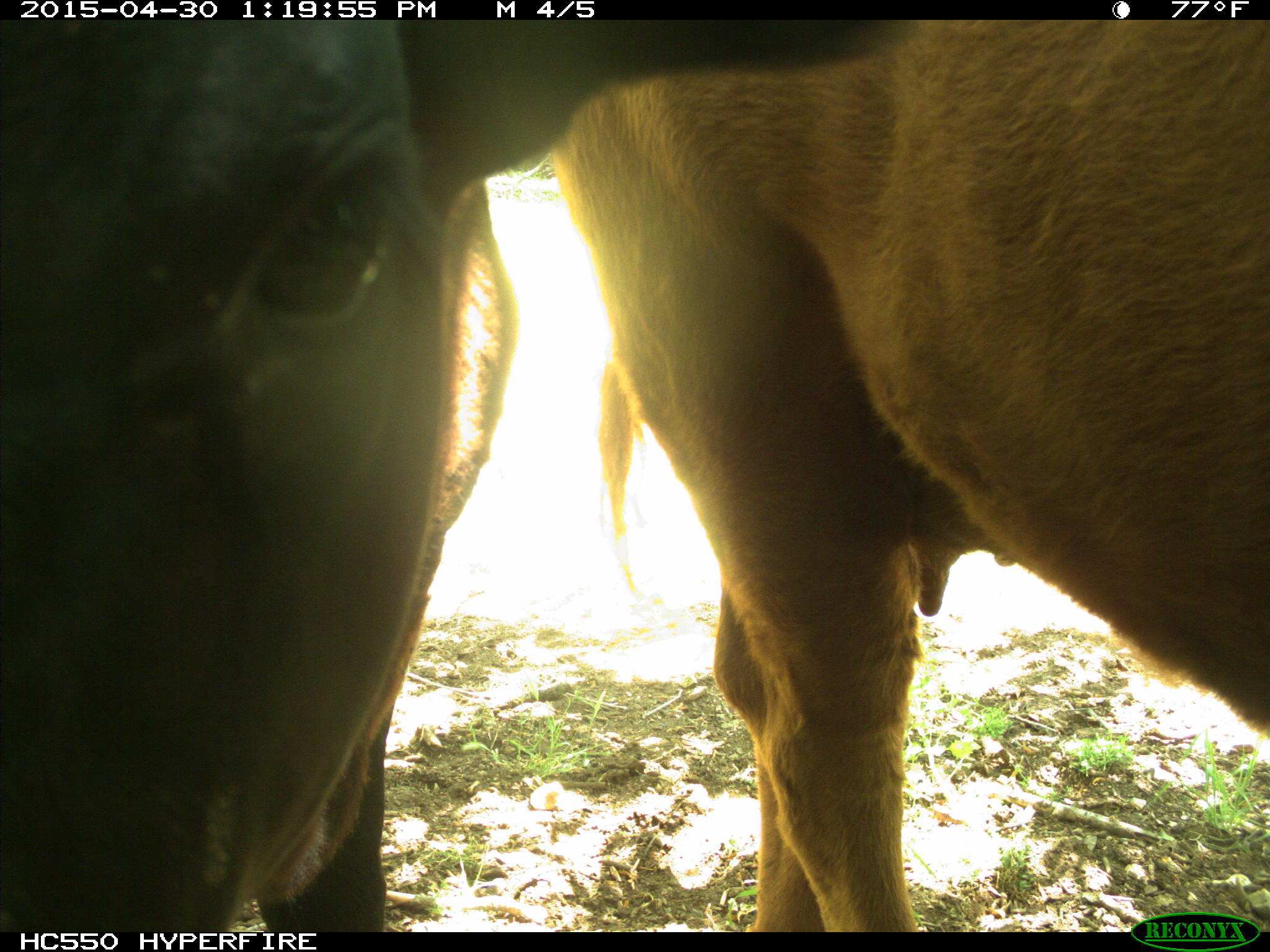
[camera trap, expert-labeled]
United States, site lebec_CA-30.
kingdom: Animalia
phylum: Chordata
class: Mammalia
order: Artiodactyla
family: Bovidae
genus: Bos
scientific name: Bos taurus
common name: domestic cow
Bos taurus (domestic cow).